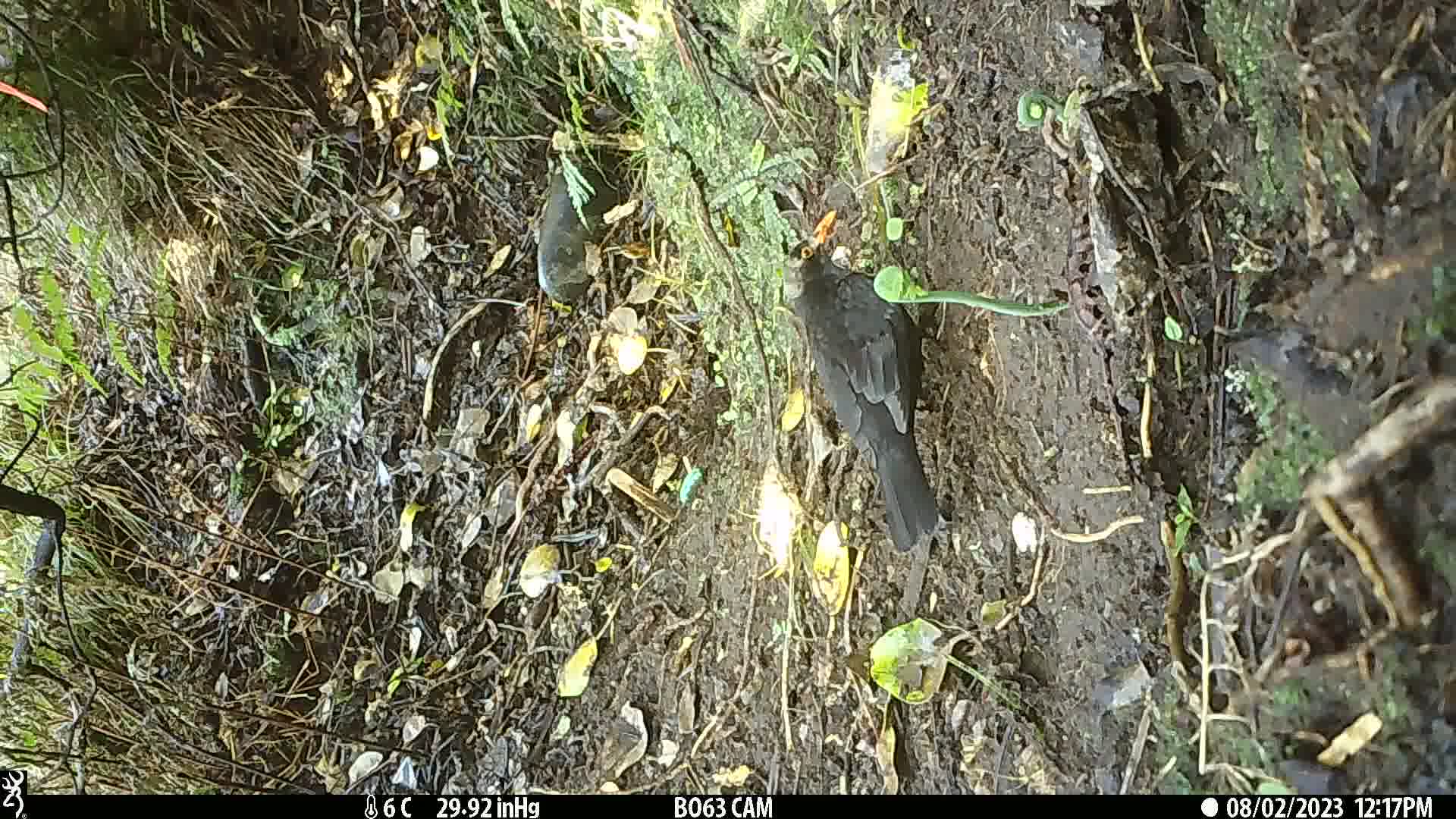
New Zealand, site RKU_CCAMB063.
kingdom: Animalia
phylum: Chordata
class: Aves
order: Passeriformes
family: Turdidae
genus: Turdus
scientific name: Turdus merula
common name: eurasian blackbird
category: blackbird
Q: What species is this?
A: Blackbird (eurasian blackbird) (Turdus merula).